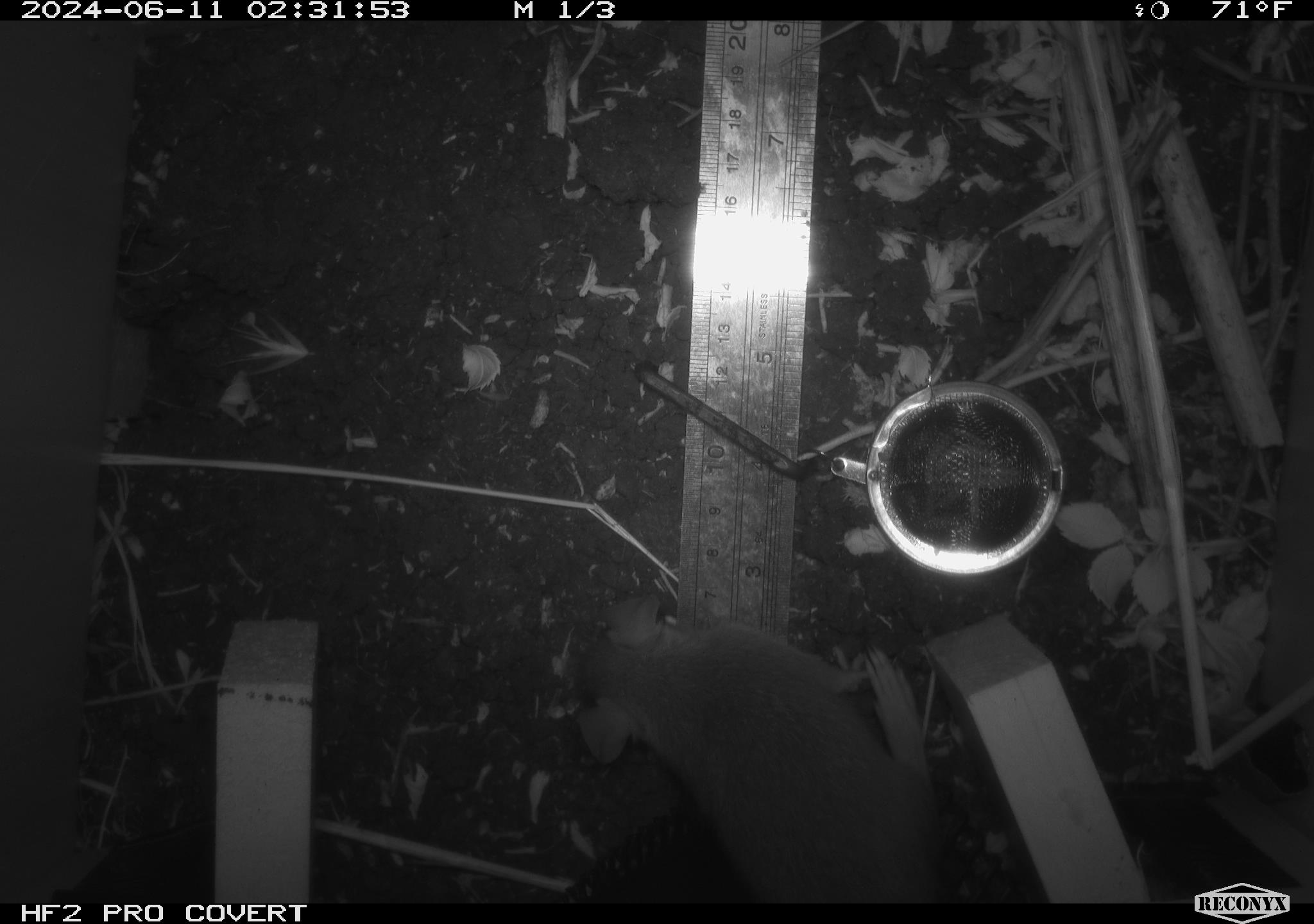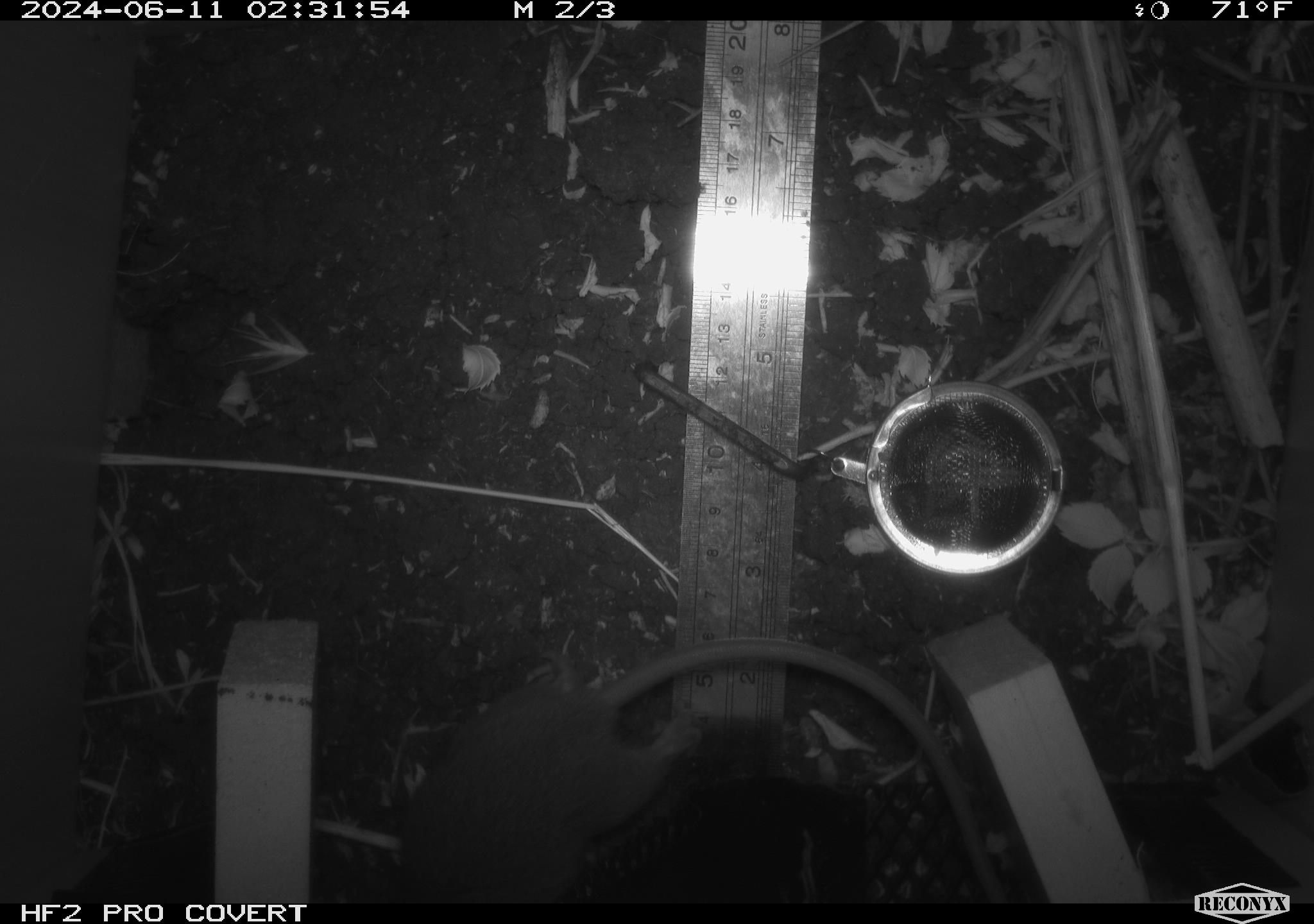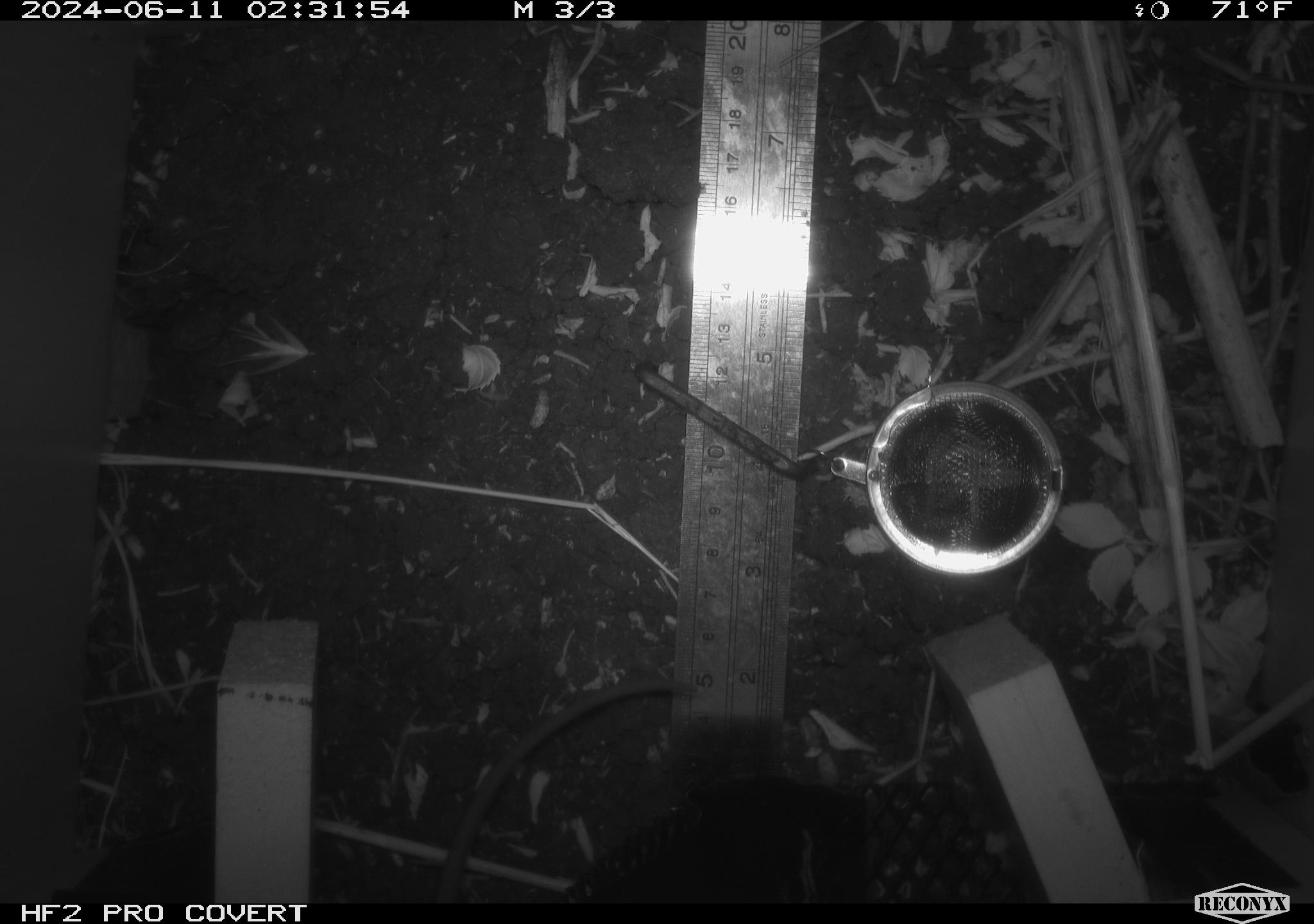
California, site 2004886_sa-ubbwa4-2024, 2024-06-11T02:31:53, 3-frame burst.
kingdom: Animalia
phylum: Chordata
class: Mammalia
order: Rodentia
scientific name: Rodentia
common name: woodrat or rat or mouse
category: woodrat or rat or mouse species